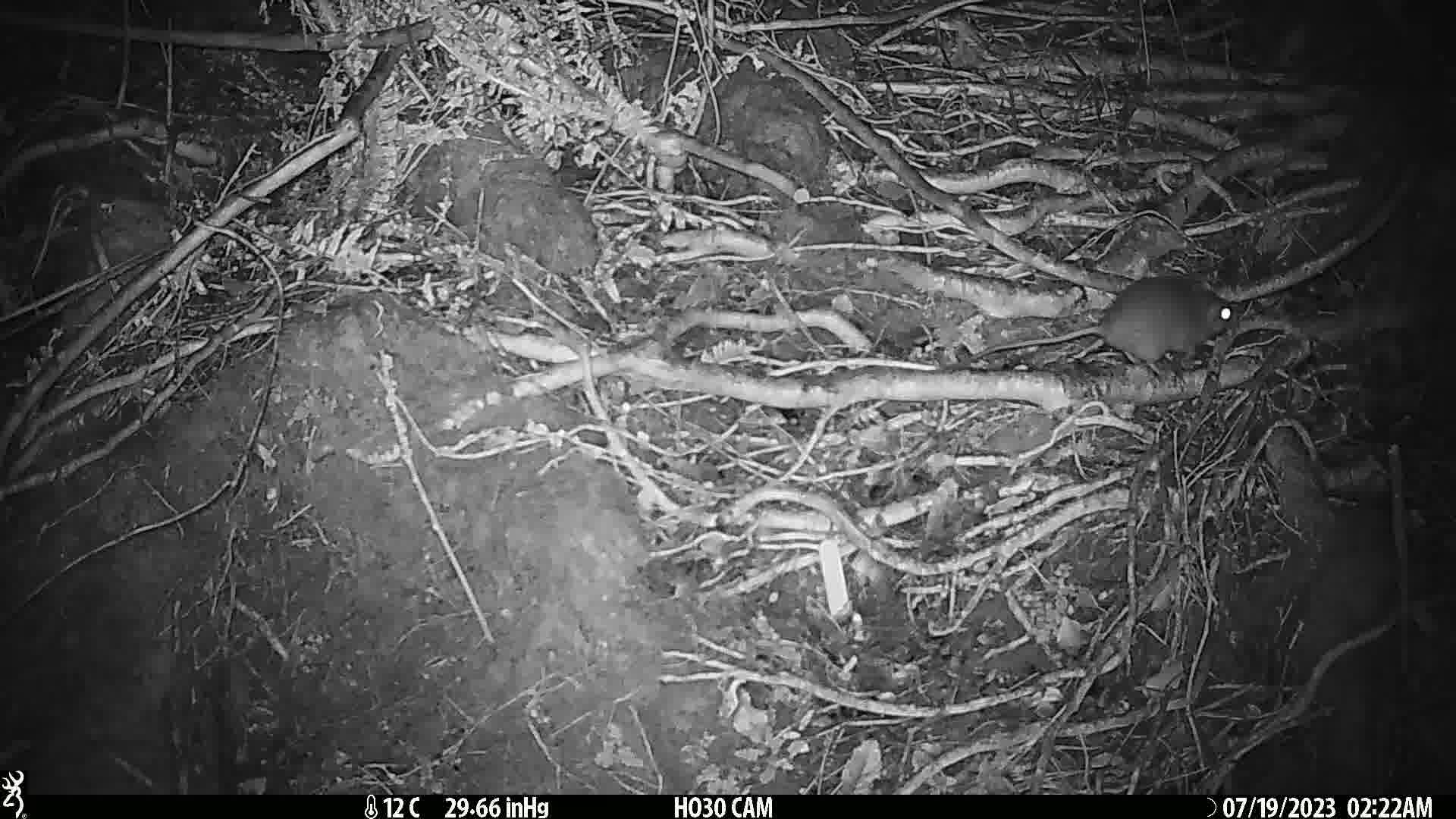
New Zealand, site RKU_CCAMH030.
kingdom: Animalia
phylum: Chordata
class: Mammalia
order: Rodentia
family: Muridae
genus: Rattus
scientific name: Rattus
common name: rat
Rat (Rattus).